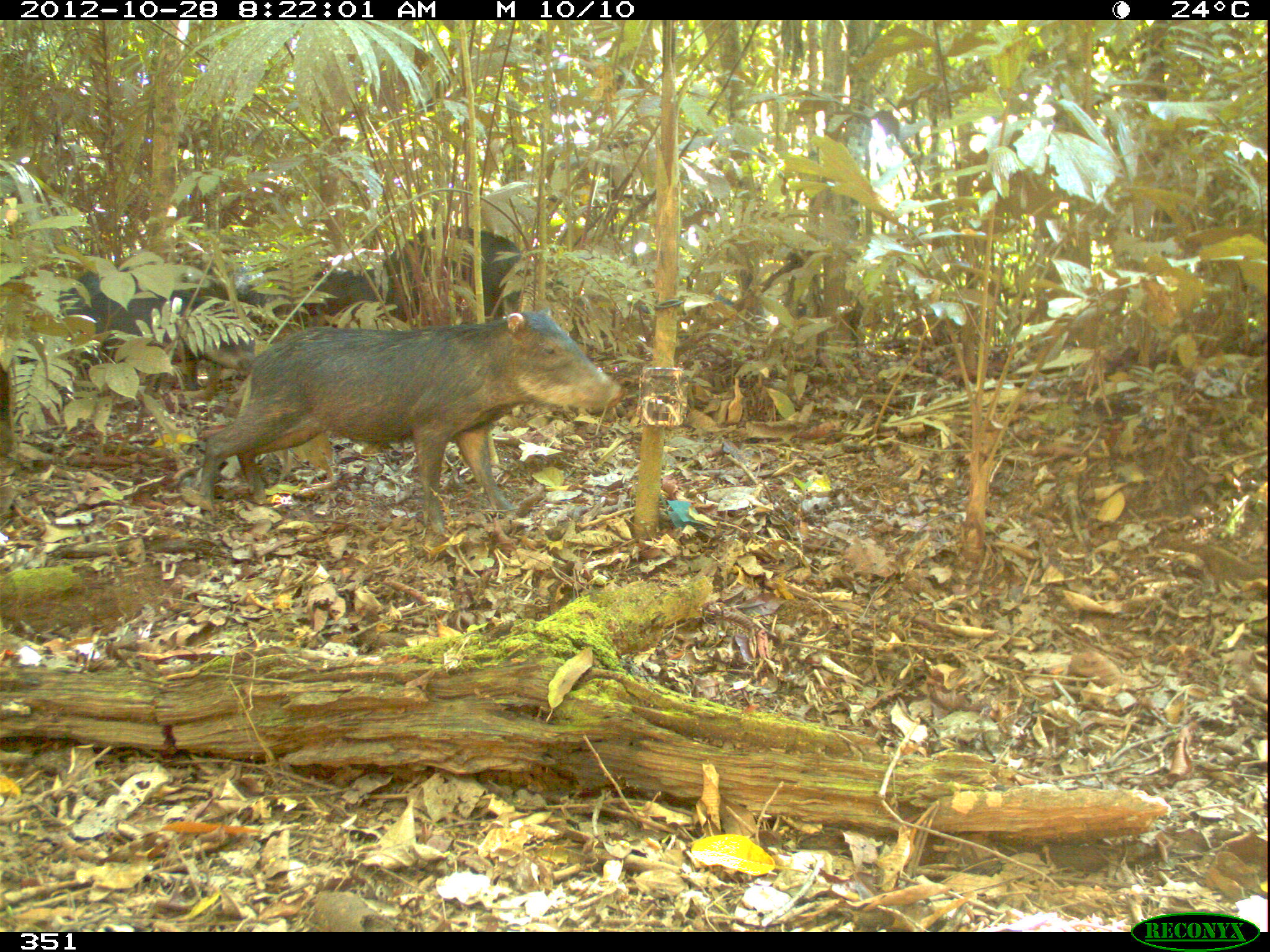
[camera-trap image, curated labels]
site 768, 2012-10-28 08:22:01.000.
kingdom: Animalia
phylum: Chordata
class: Mammalia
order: Artiodactyla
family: Tayassuidae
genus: Tayassu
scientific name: Tayassu pecari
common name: white-lipped peccary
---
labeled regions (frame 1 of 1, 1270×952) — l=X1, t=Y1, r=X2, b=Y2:
tayassu pecari: l=196, t=307, r=625, b=539; l=30, t=266, r=257, b=390; l=230, t=226, r=524, b=315